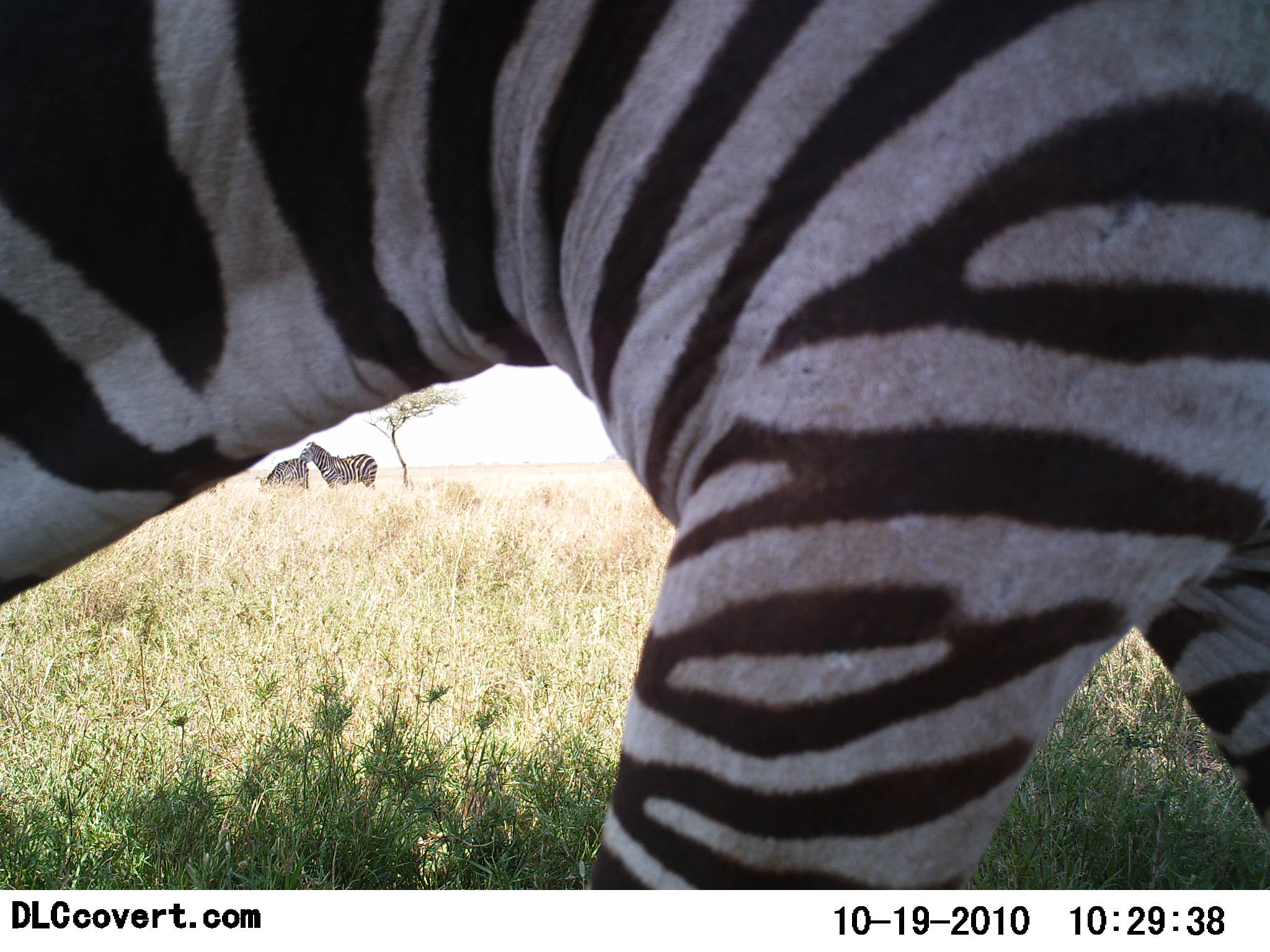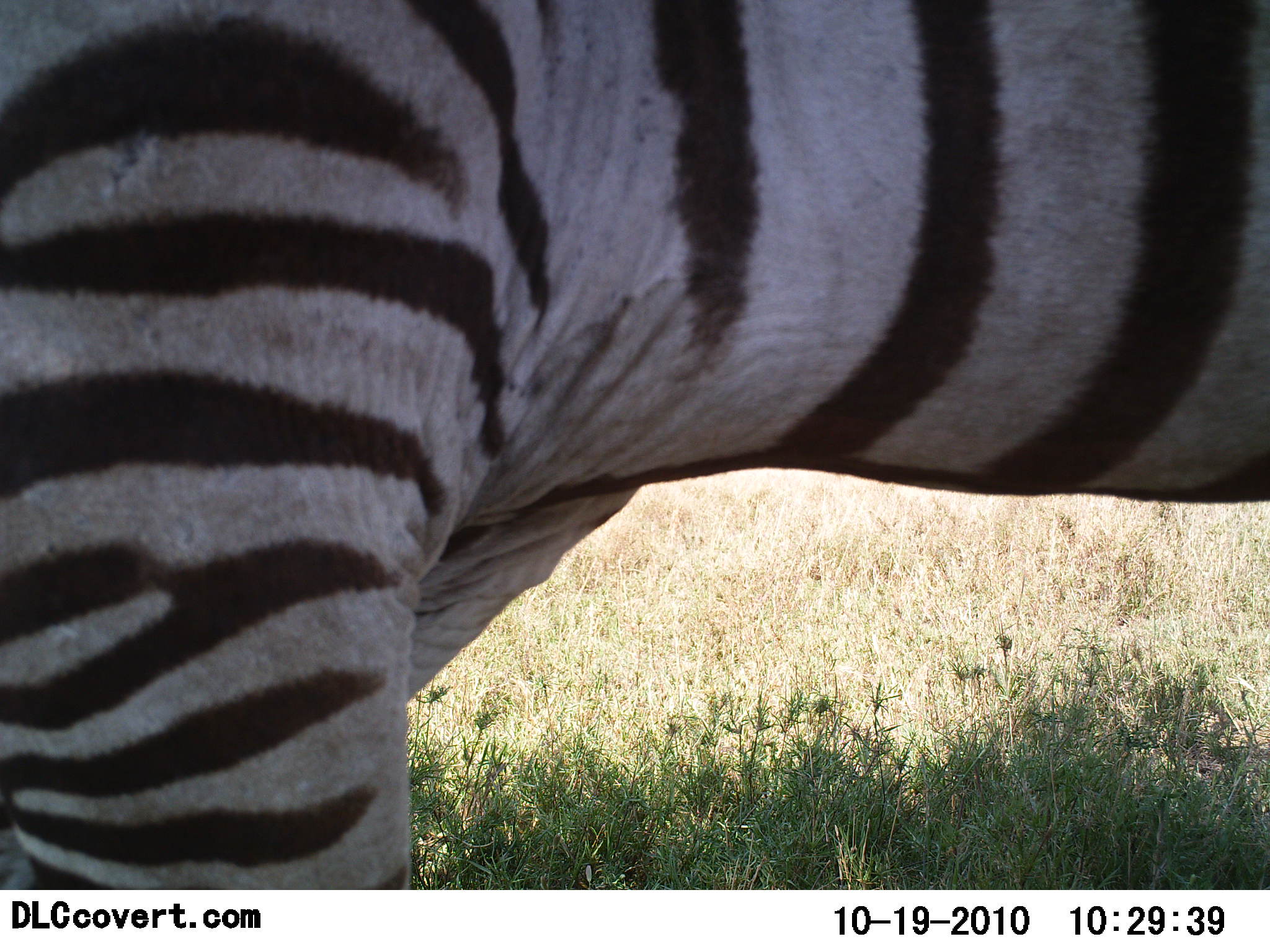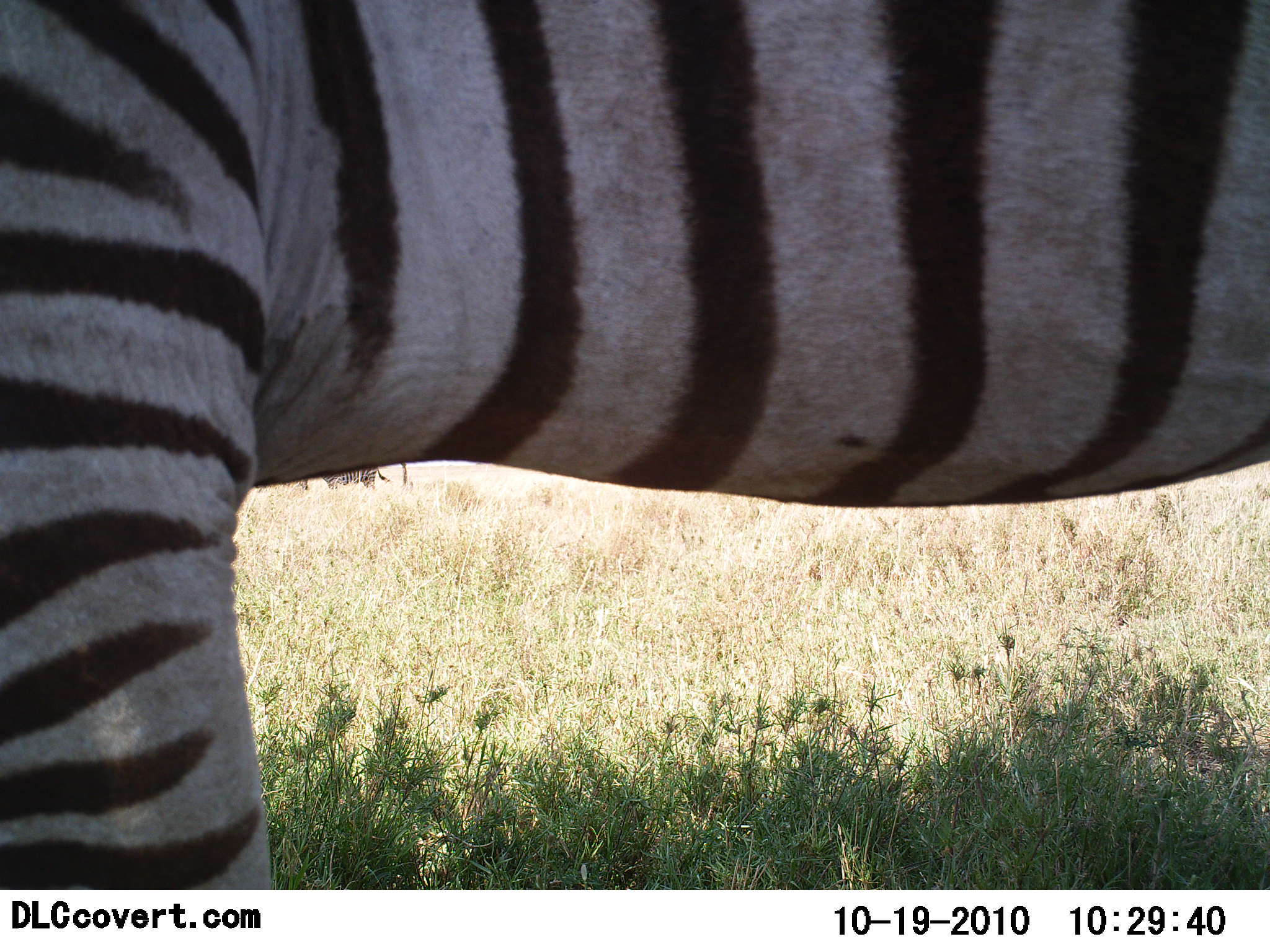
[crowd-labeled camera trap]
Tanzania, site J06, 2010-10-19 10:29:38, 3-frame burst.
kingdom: Animalia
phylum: Chordata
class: Mammalia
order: Perissodactyla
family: Equidae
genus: Equus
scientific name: Equus quagga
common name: plains zebra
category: zebra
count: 1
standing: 64%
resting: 0%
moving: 71%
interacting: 0%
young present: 0%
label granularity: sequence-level